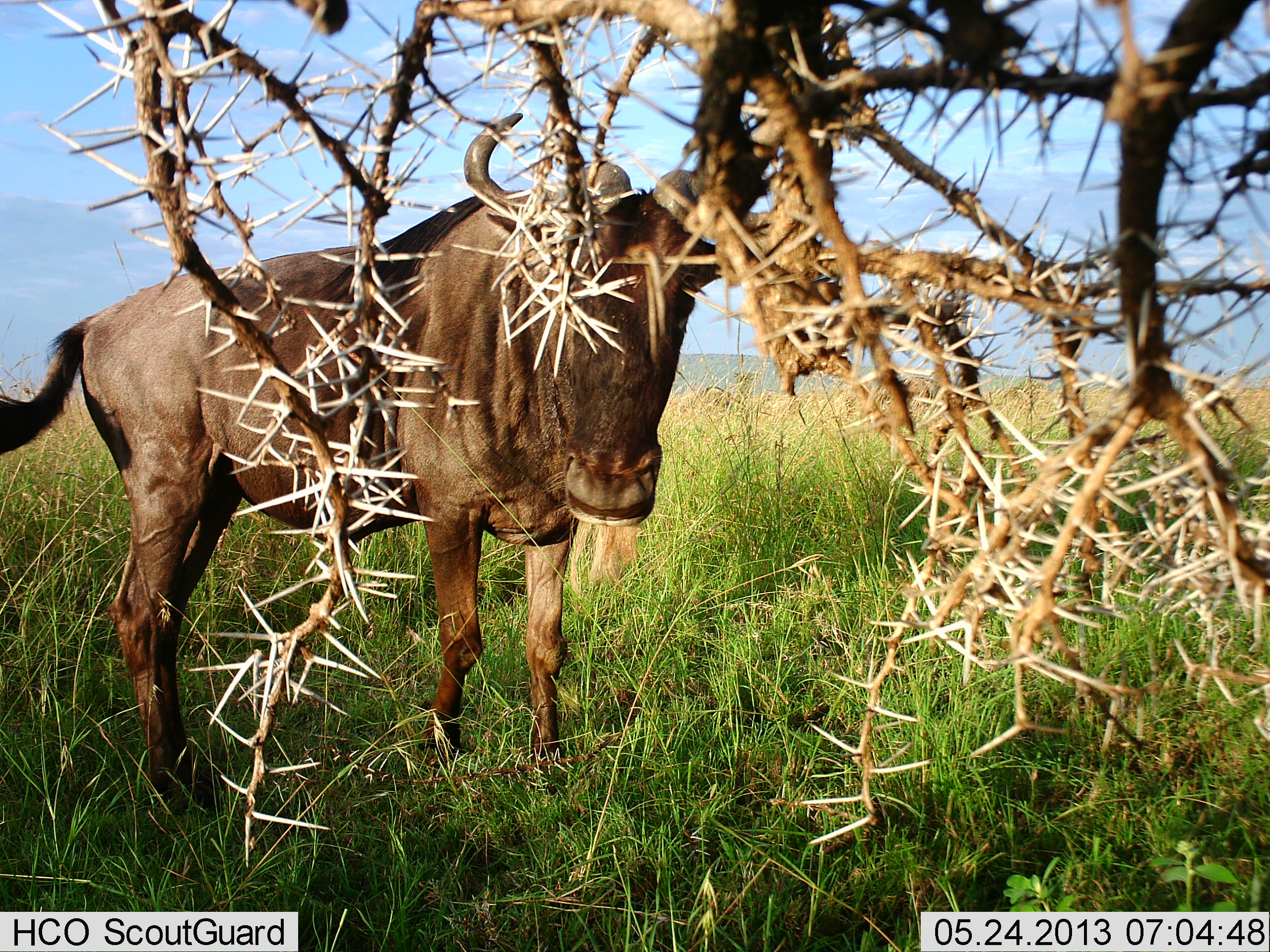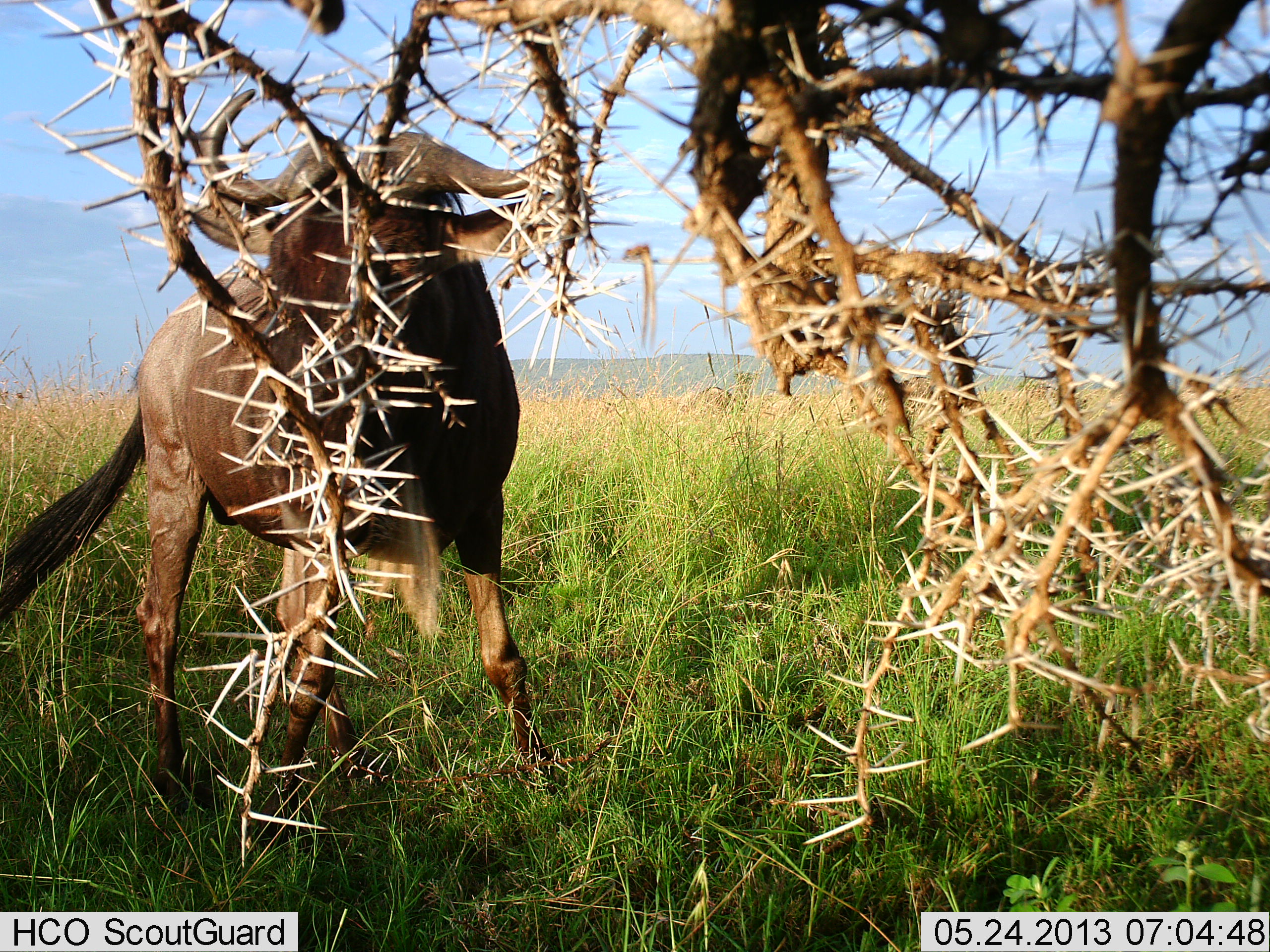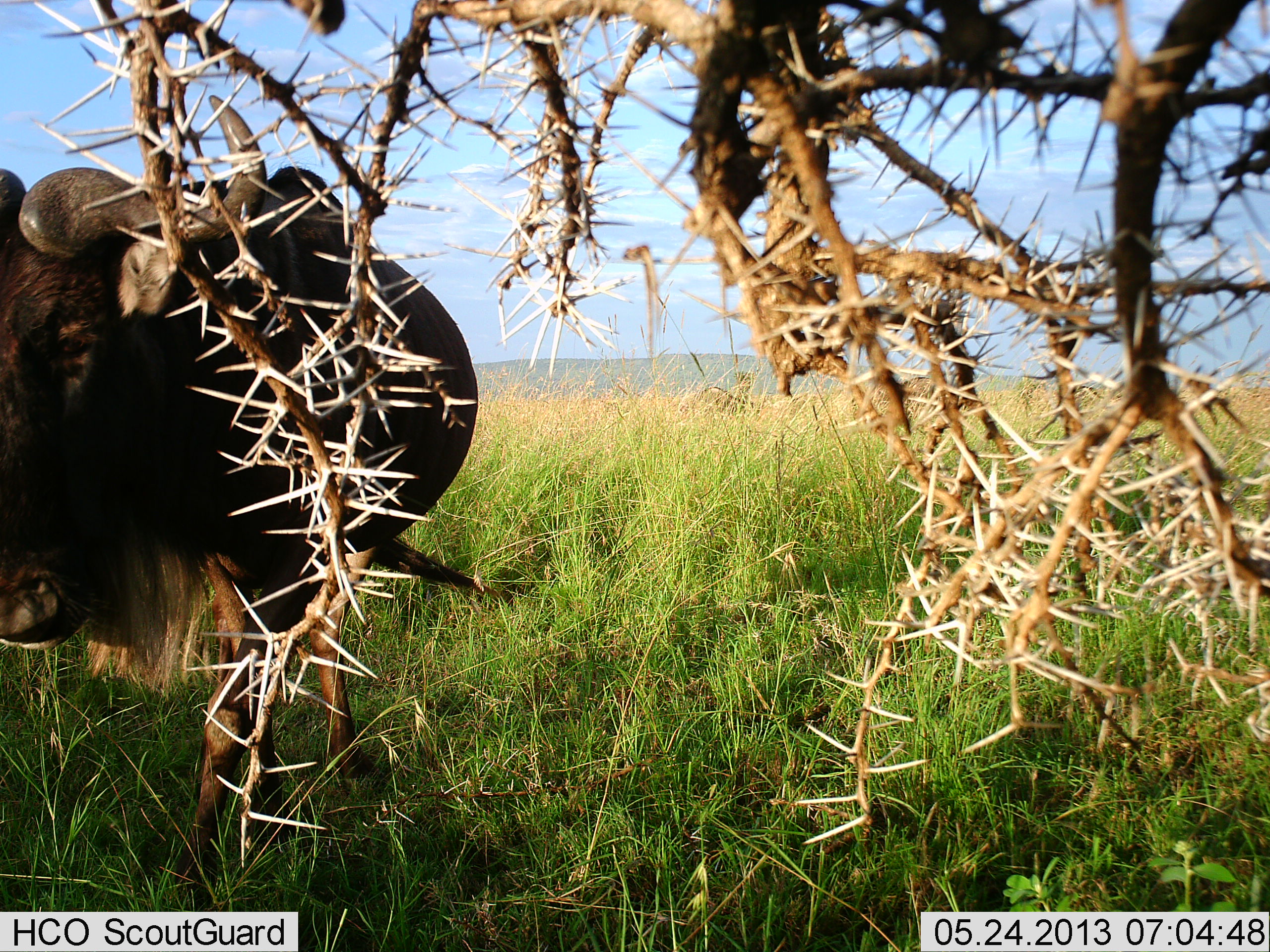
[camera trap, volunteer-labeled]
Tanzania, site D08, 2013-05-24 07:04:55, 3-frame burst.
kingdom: Animalia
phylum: Chordata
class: Mammalia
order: Artiodactyla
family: Bovidae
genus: Connochaetes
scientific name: Connochaetes taurinus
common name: blue wildebeest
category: wildebeest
Wildebeest (blue wildebeest) (Connochaetes taurinus), count 1. Behavior (volunteer vote fractions): standing 38%, resting 0%, moving 62%, interacting 0%. Young present (vote fraction): 0%. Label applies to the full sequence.